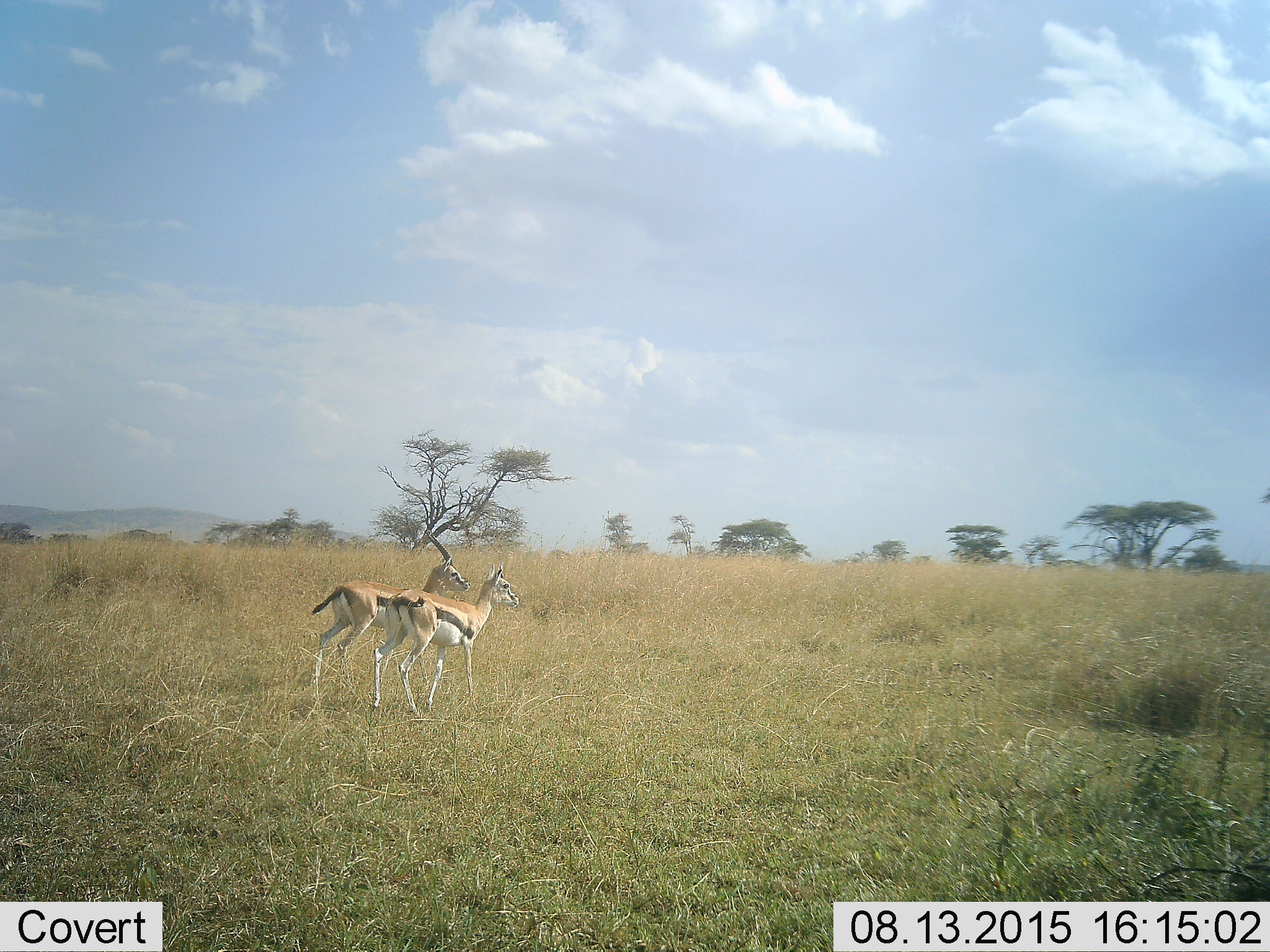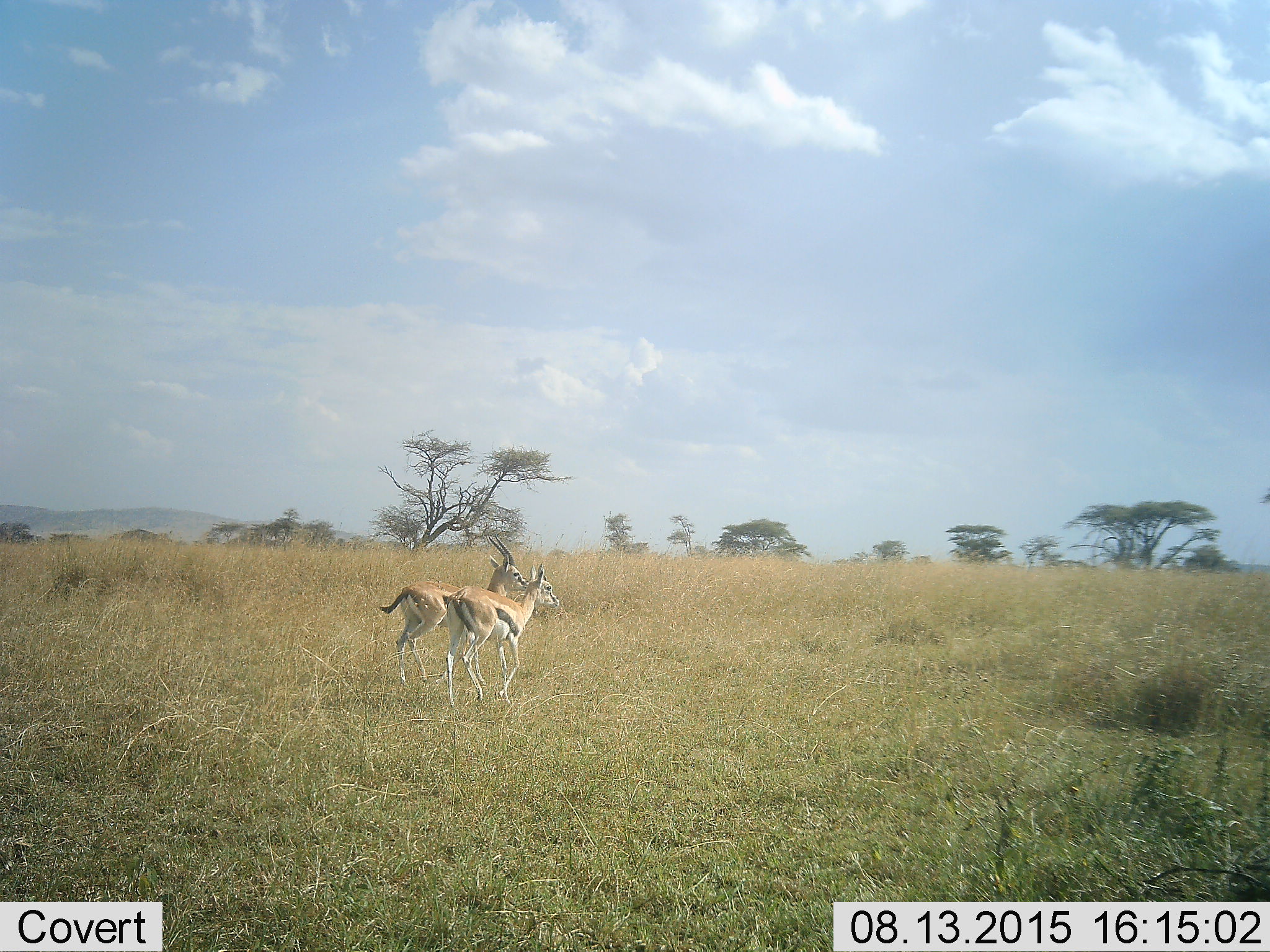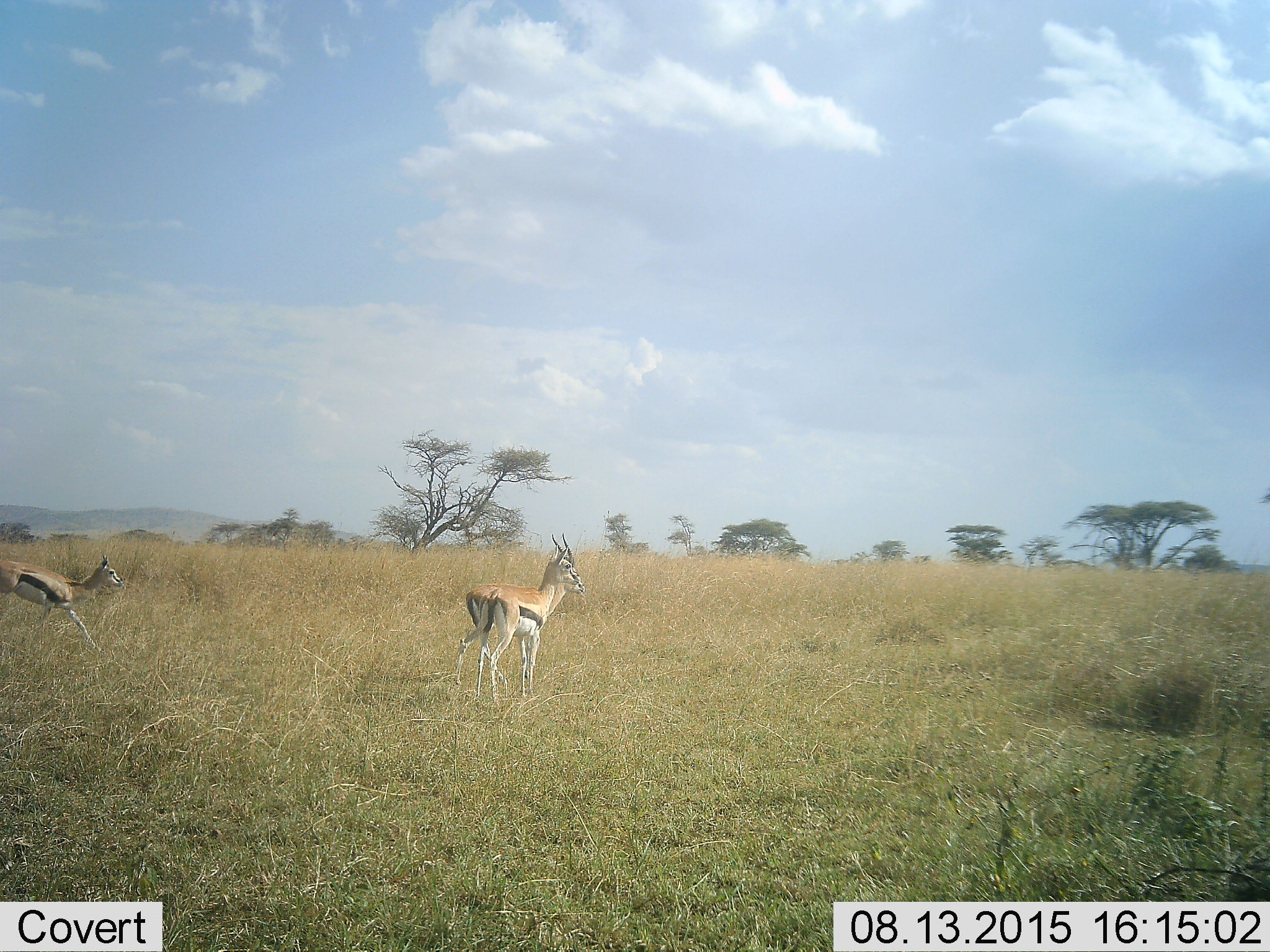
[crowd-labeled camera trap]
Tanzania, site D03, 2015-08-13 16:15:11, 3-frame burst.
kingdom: Animalia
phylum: Chordata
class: Mammalia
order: Artiodactyla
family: Bovidae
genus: Eudorcas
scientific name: Eudorcas thomsonii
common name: thomson's gazelle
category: gazellethomsons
Gazellethomsons (thomson's gazelle) (Eudorcas thomsonii), count 3. Behavior (volunteer vote fractions): standing 36%, resting 0%, moving 71%, interacting 7%. Young present (vote fraction): 21%. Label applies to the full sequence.